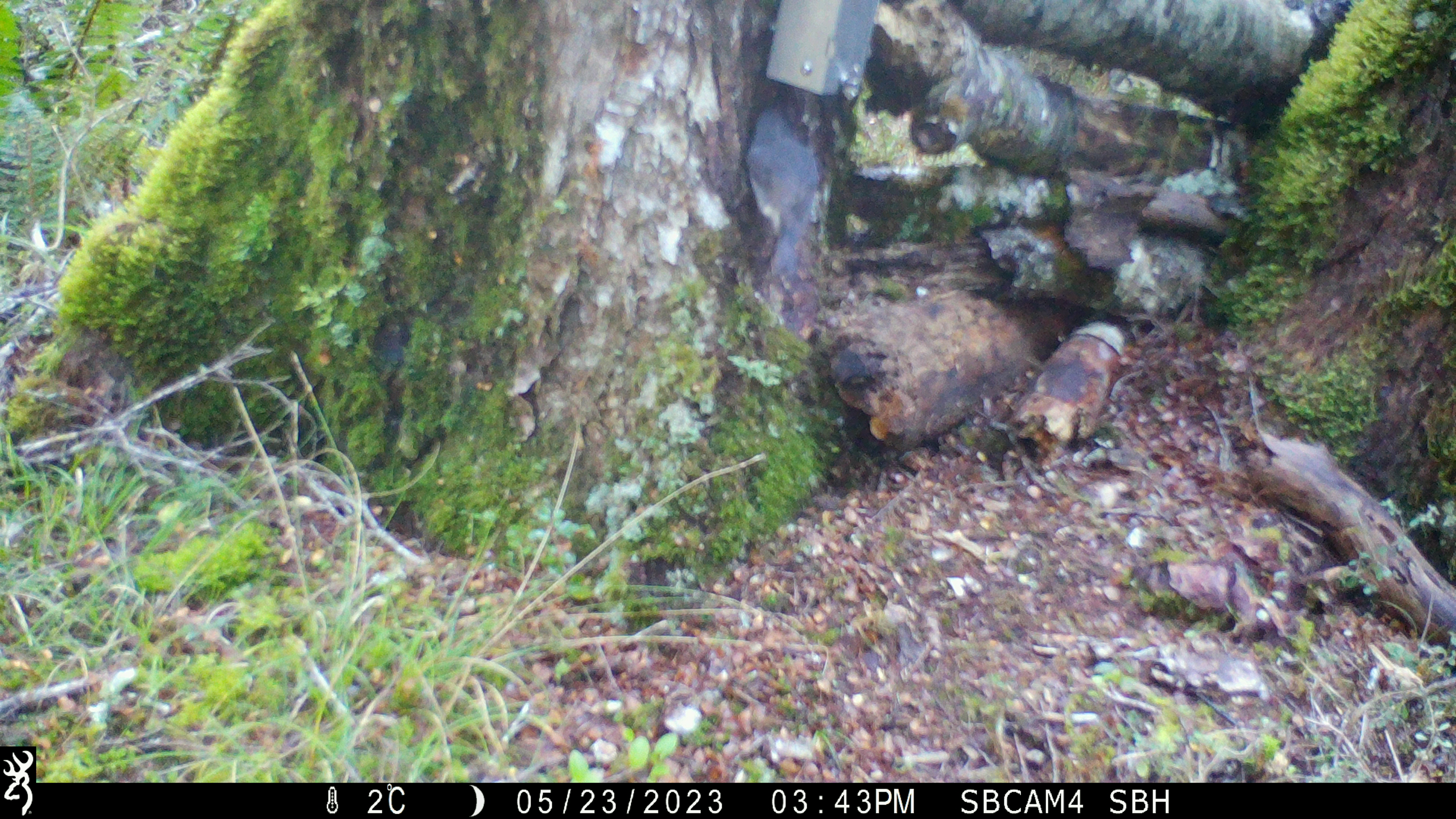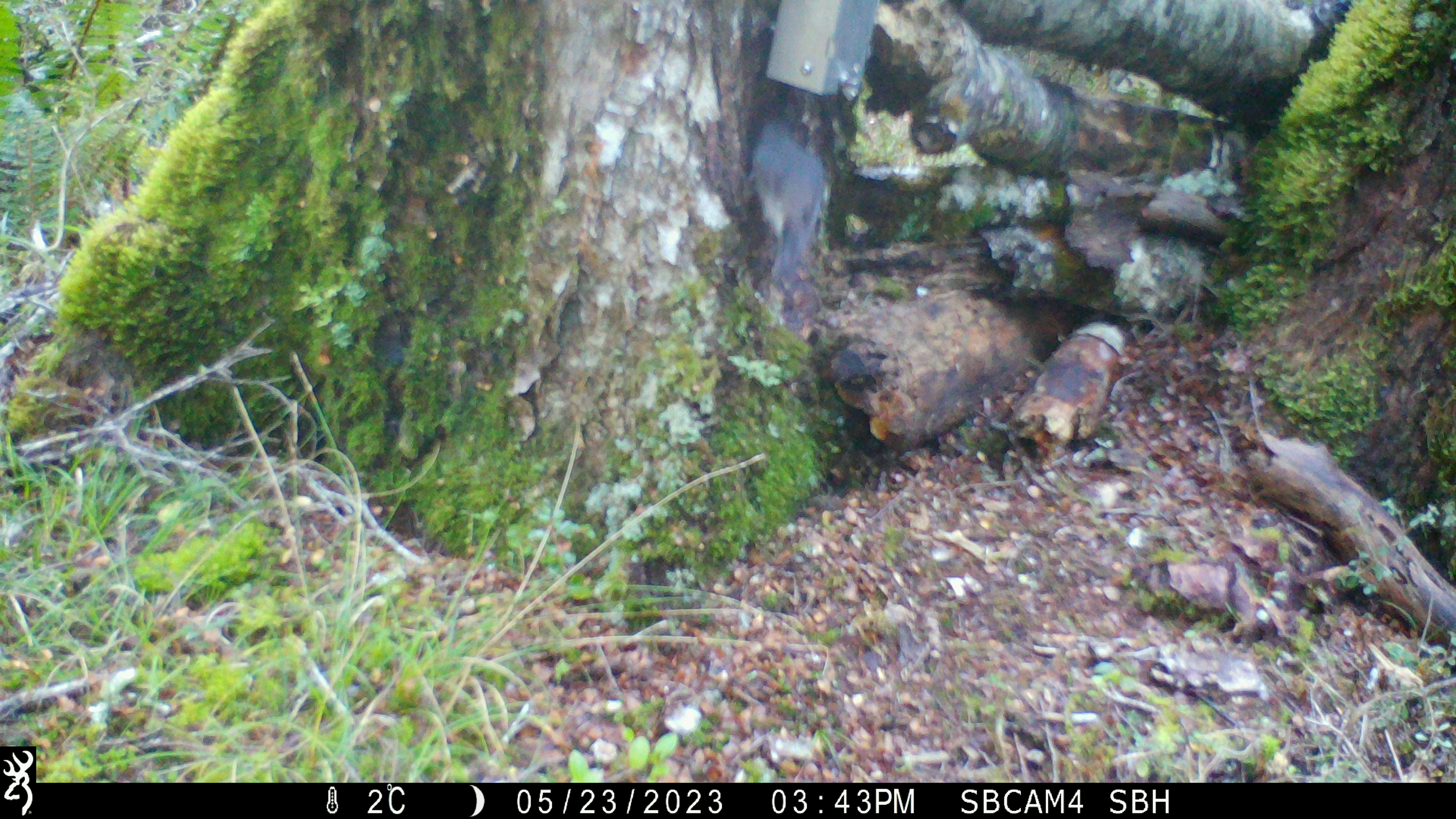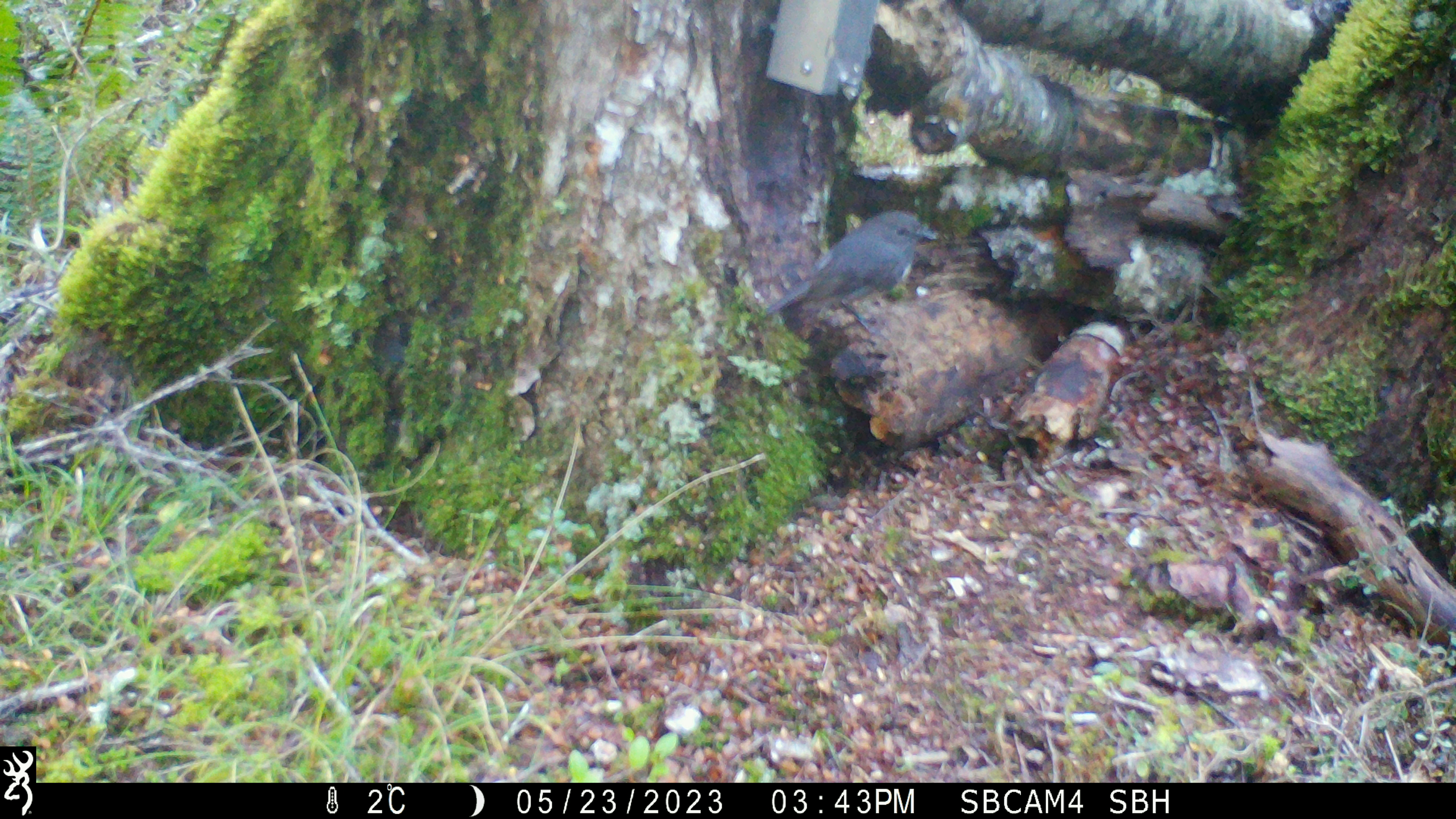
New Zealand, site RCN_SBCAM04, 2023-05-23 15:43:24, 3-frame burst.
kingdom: Animalia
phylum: Chordata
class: Aves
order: Passeriformes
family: Petroicidae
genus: Petroica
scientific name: Petroica australis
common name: new zealand robin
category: robin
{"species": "robin (new zealand robin) (Petroica australis)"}